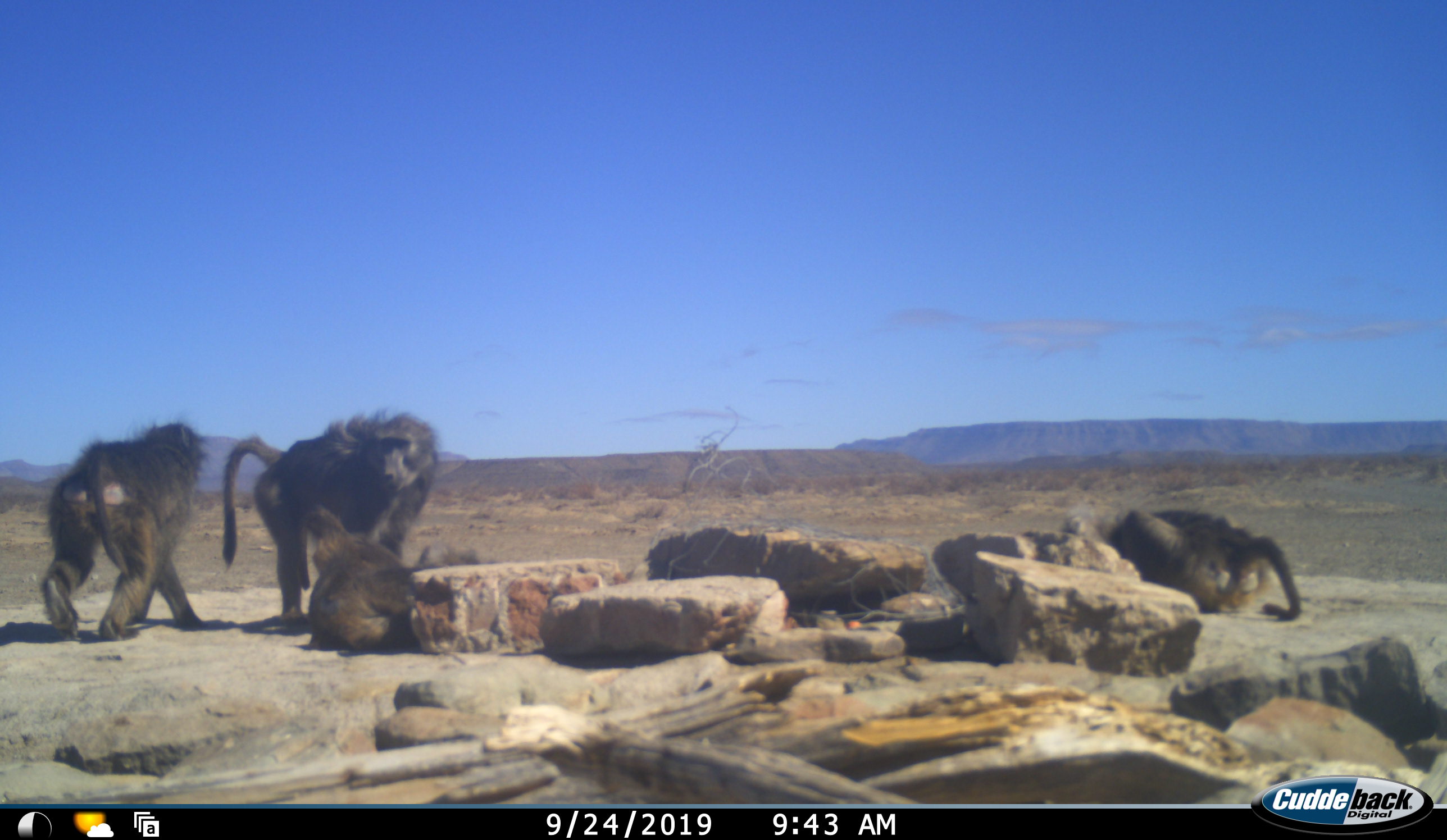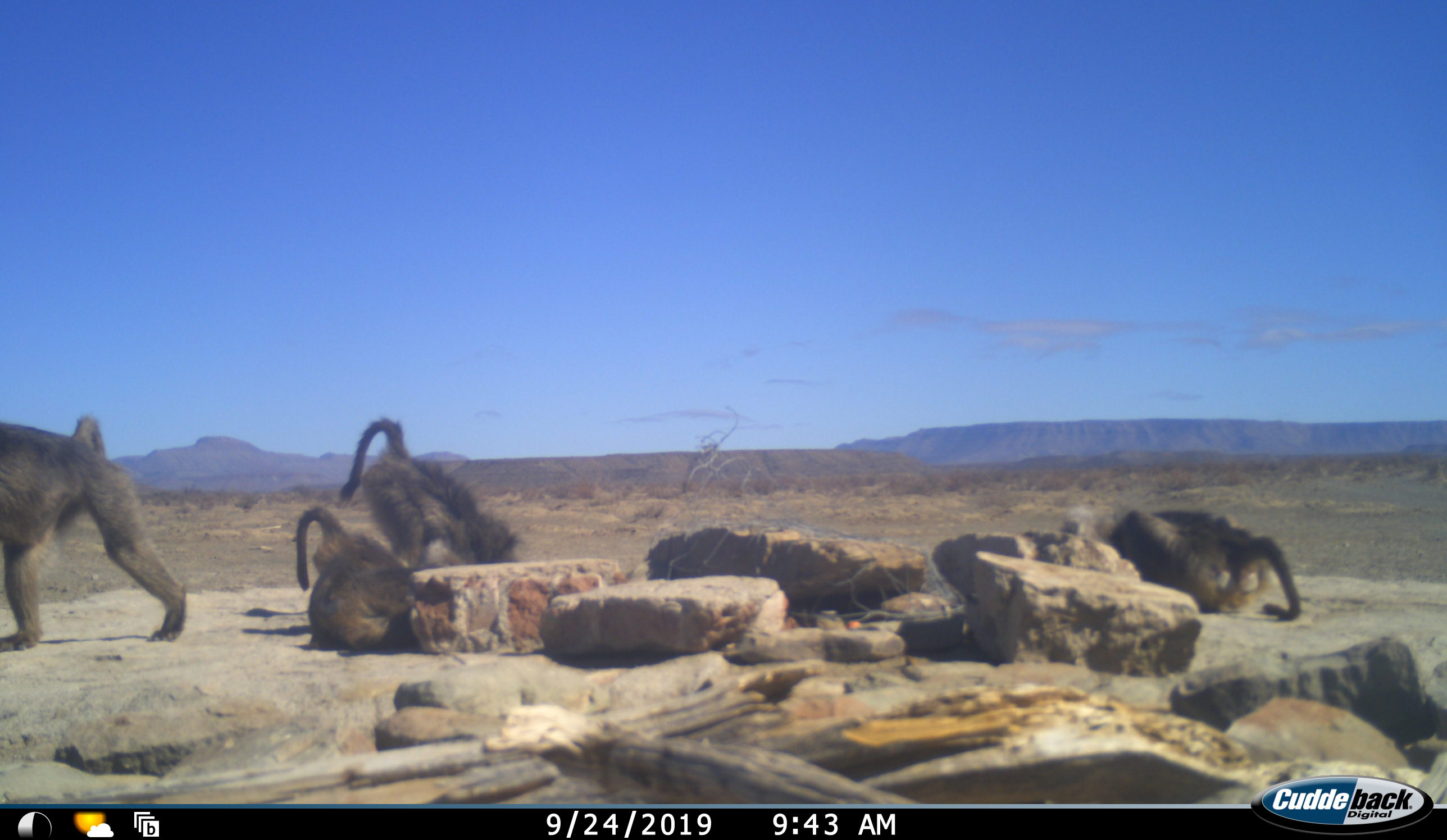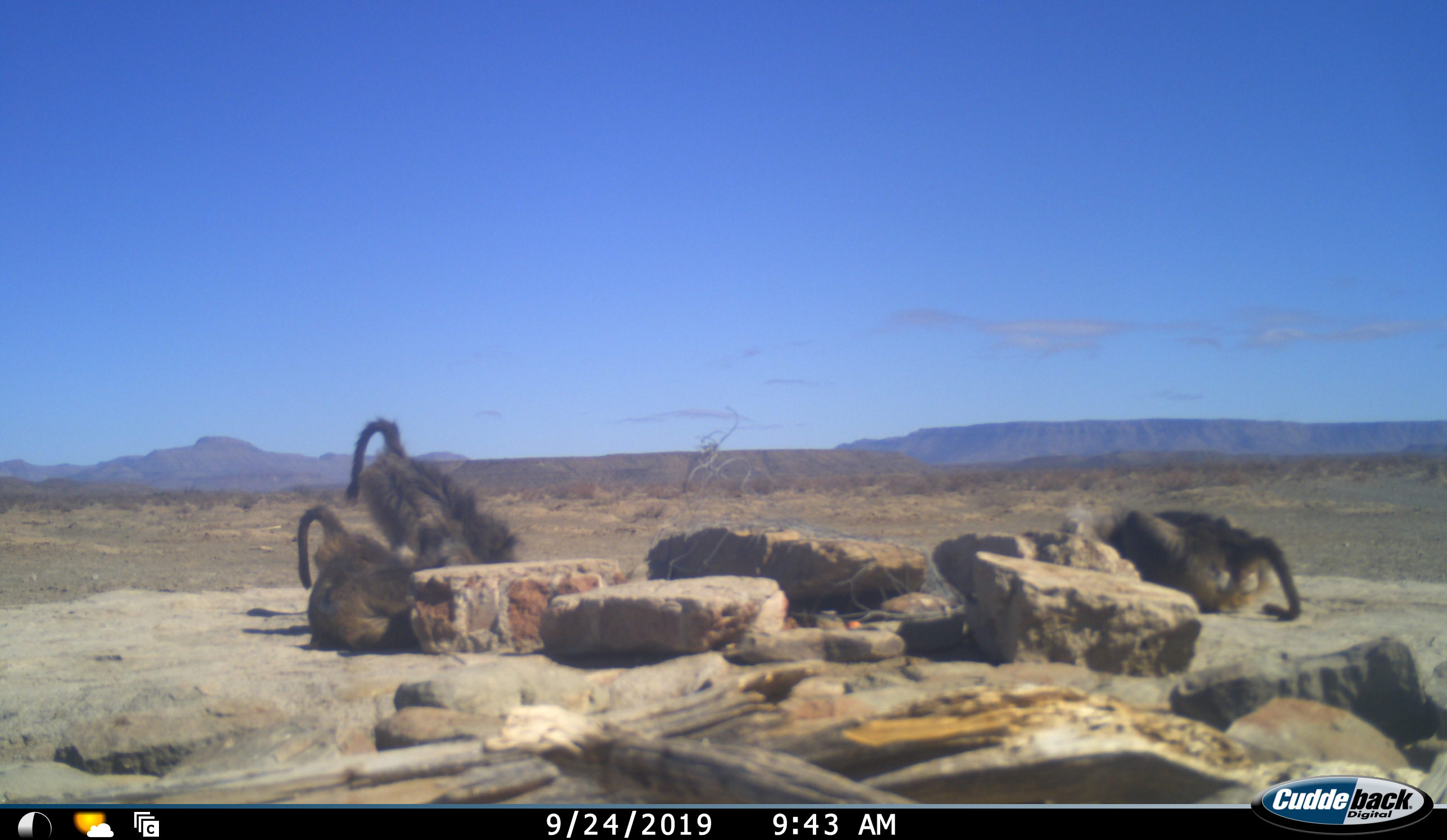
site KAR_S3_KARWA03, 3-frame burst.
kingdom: Animalia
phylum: Chordata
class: Mammalia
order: Primates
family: Cercopithecidae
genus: Papio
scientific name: Papio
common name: baboon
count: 4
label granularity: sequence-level